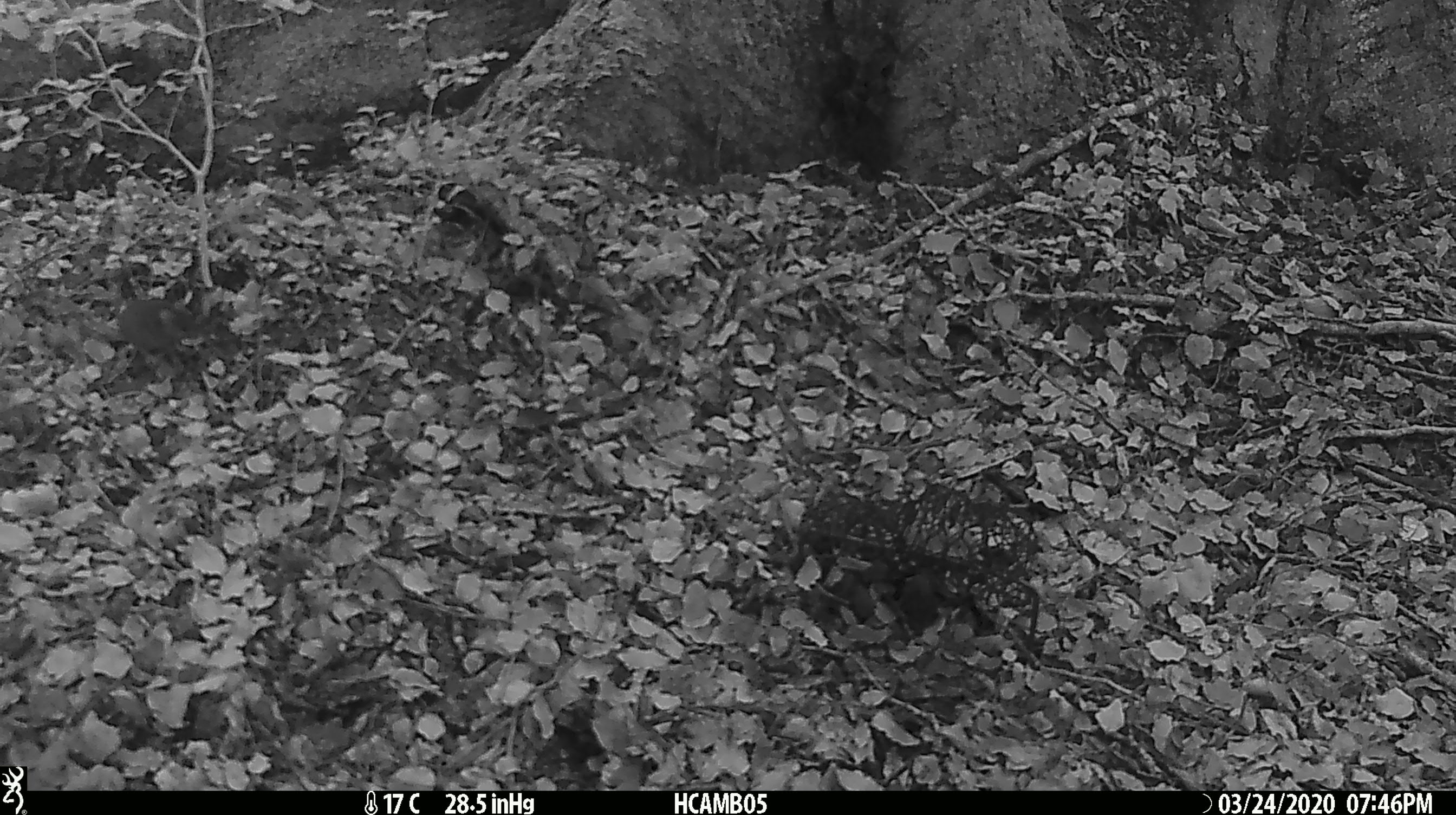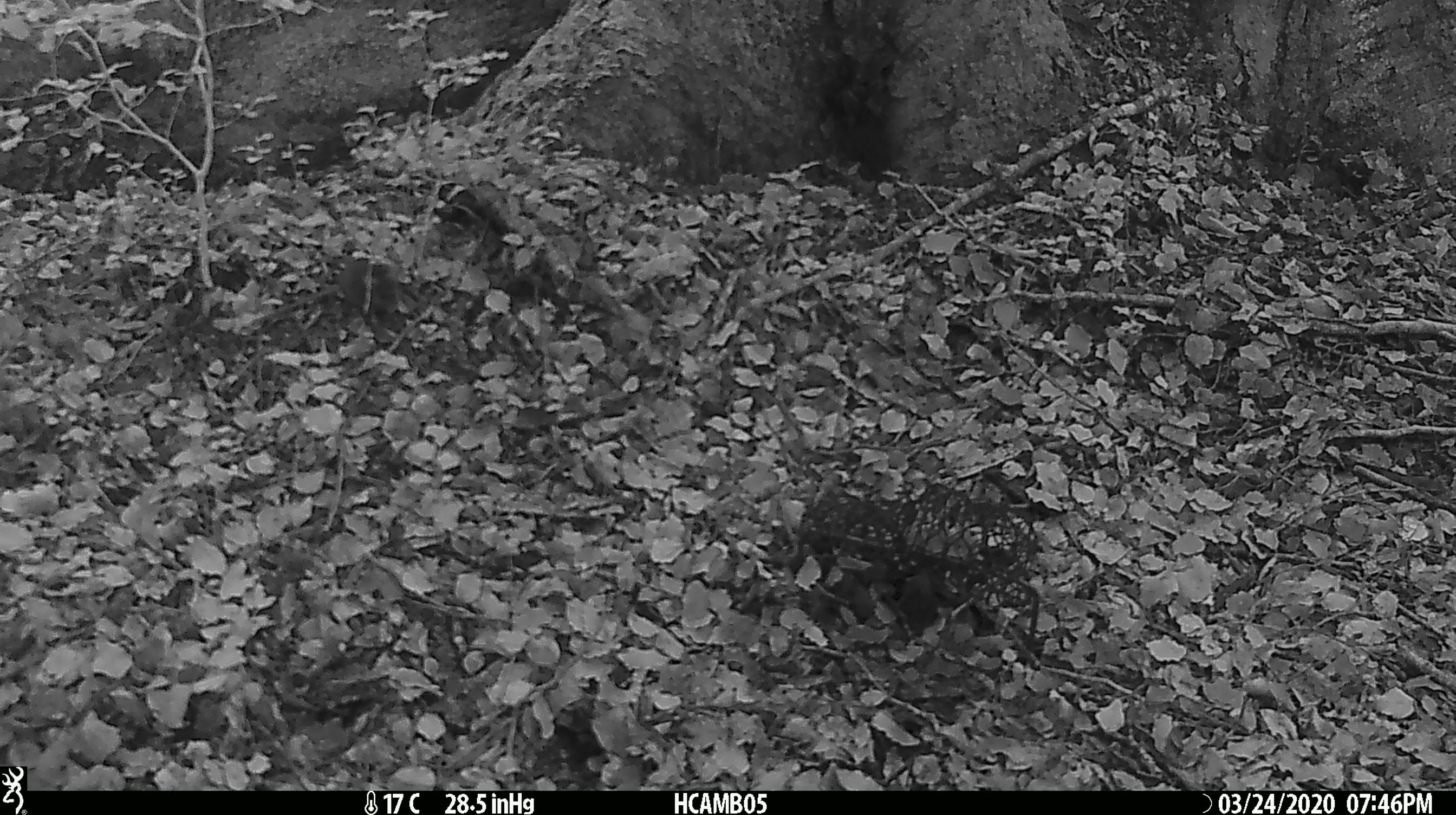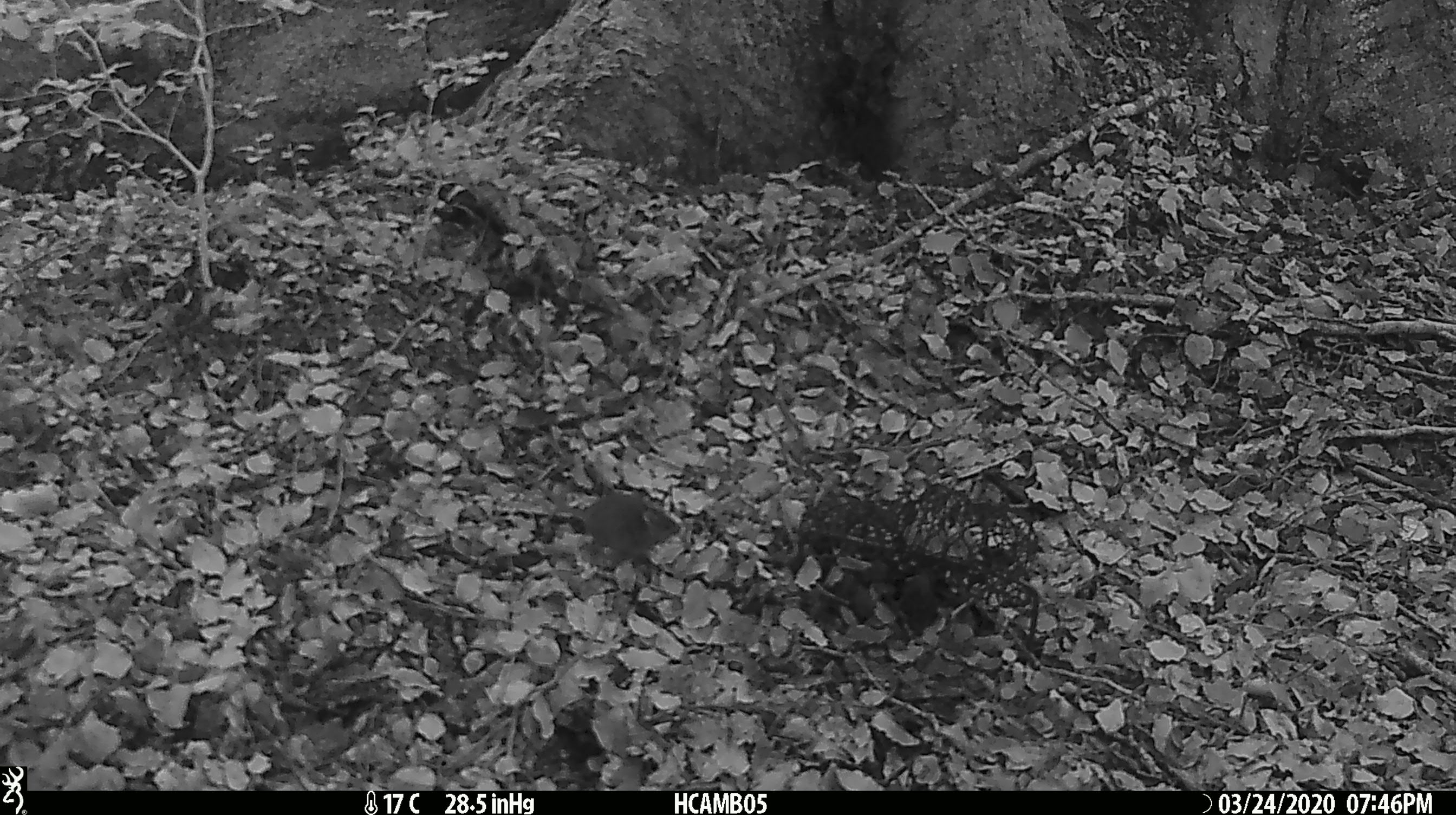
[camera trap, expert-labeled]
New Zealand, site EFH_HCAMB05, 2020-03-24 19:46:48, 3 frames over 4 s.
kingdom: Animalia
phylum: Chordata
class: Mammalia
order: Rodentia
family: Muridae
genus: Mus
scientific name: Mus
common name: mouse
Mouse (Mus).